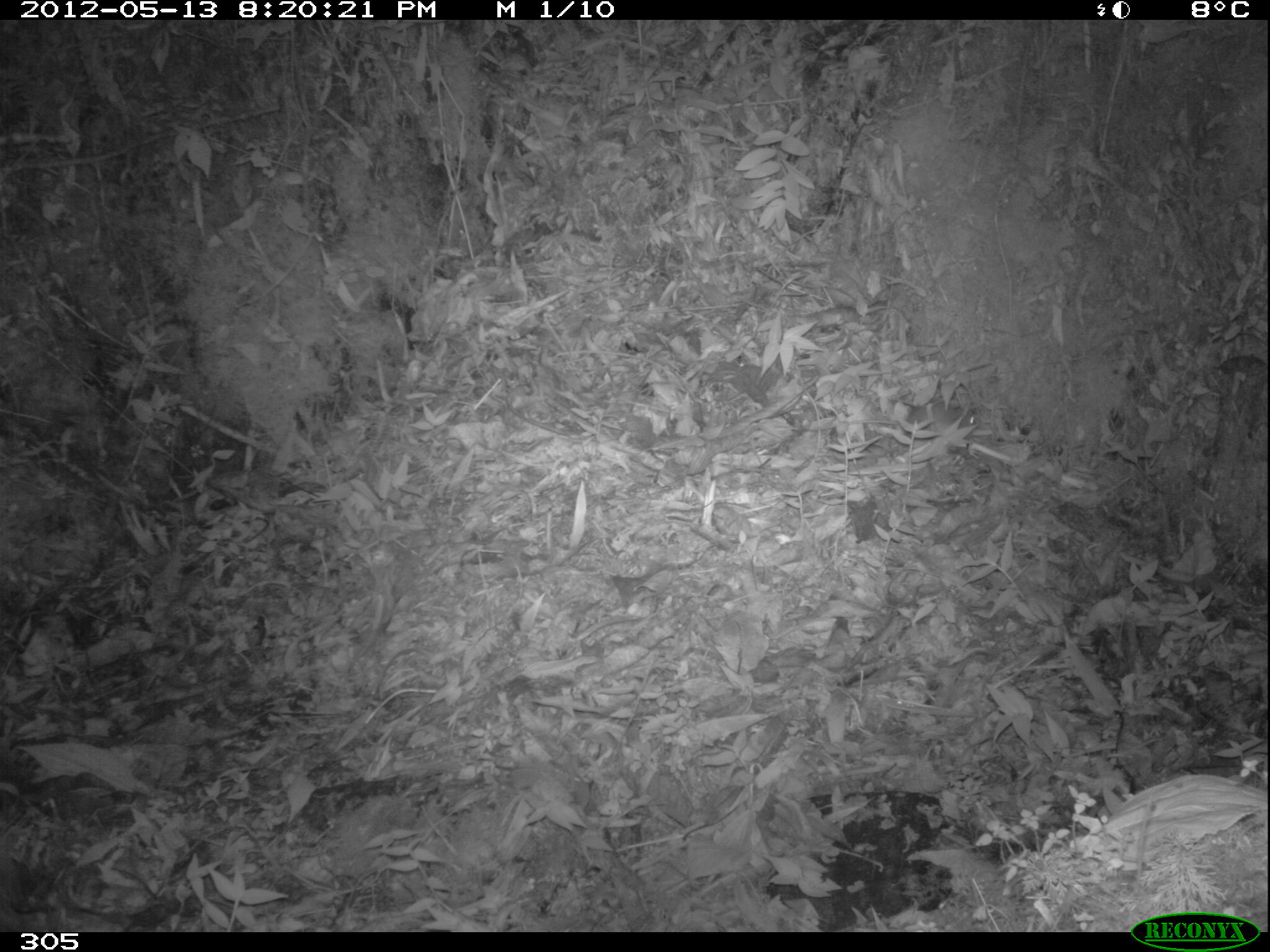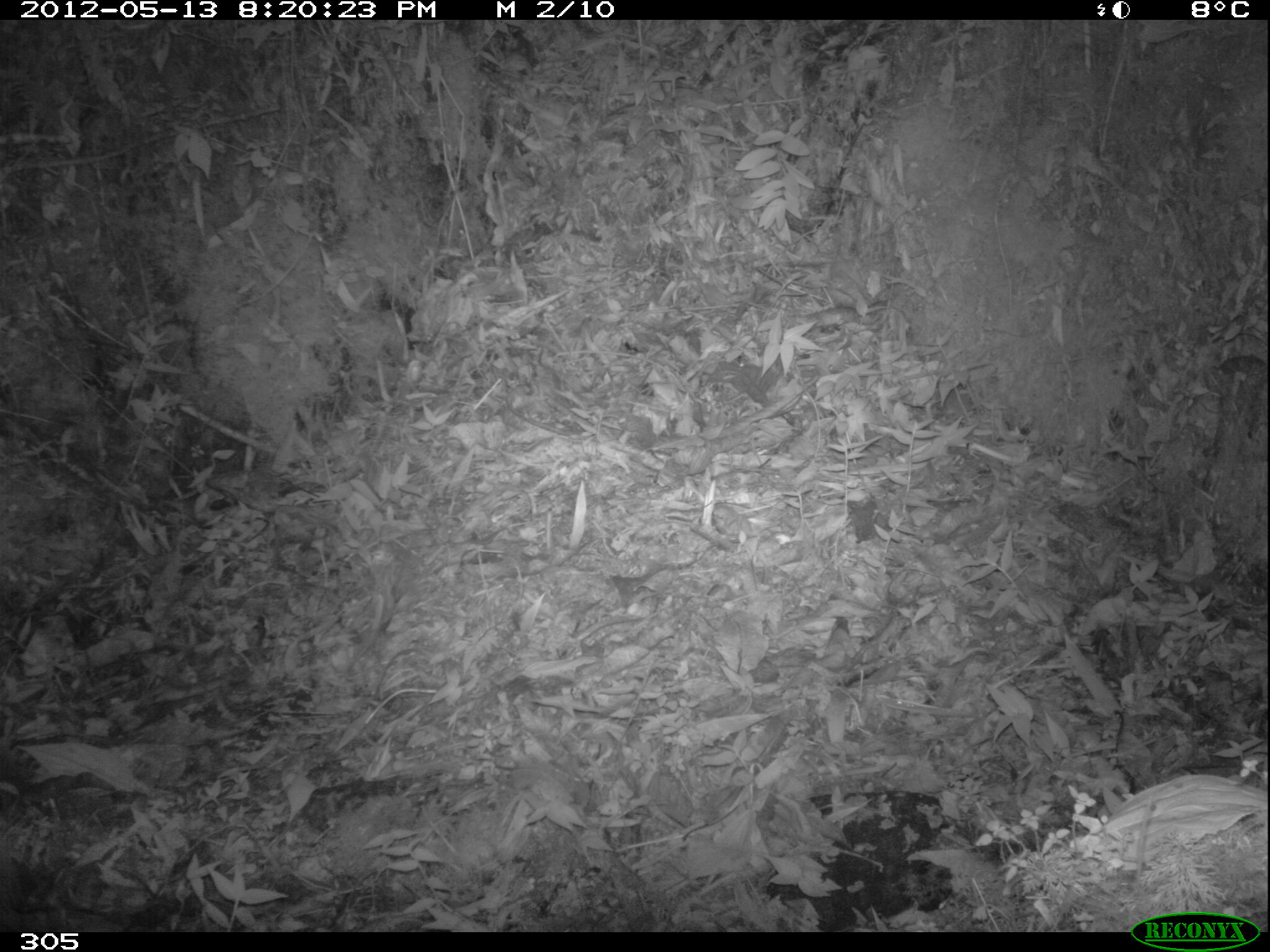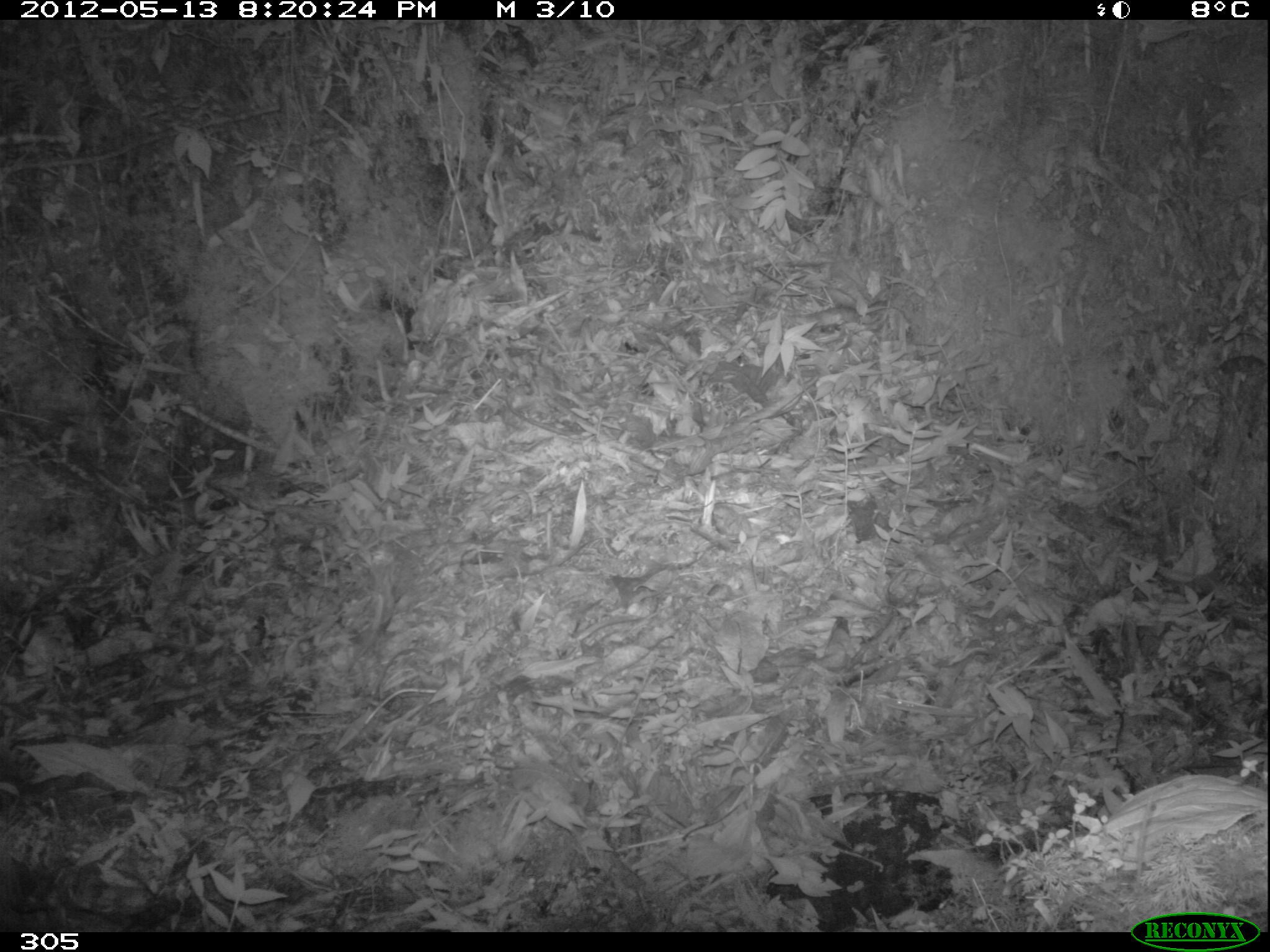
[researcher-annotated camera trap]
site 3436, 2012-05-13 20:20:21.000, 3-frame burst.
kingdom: Animalia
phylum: Chordata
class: Mammalia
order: Rodentia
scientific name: Rodentia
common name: rodents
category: unknown rodent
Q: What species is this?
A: Unknown rodent (rodents) (Rodentia).